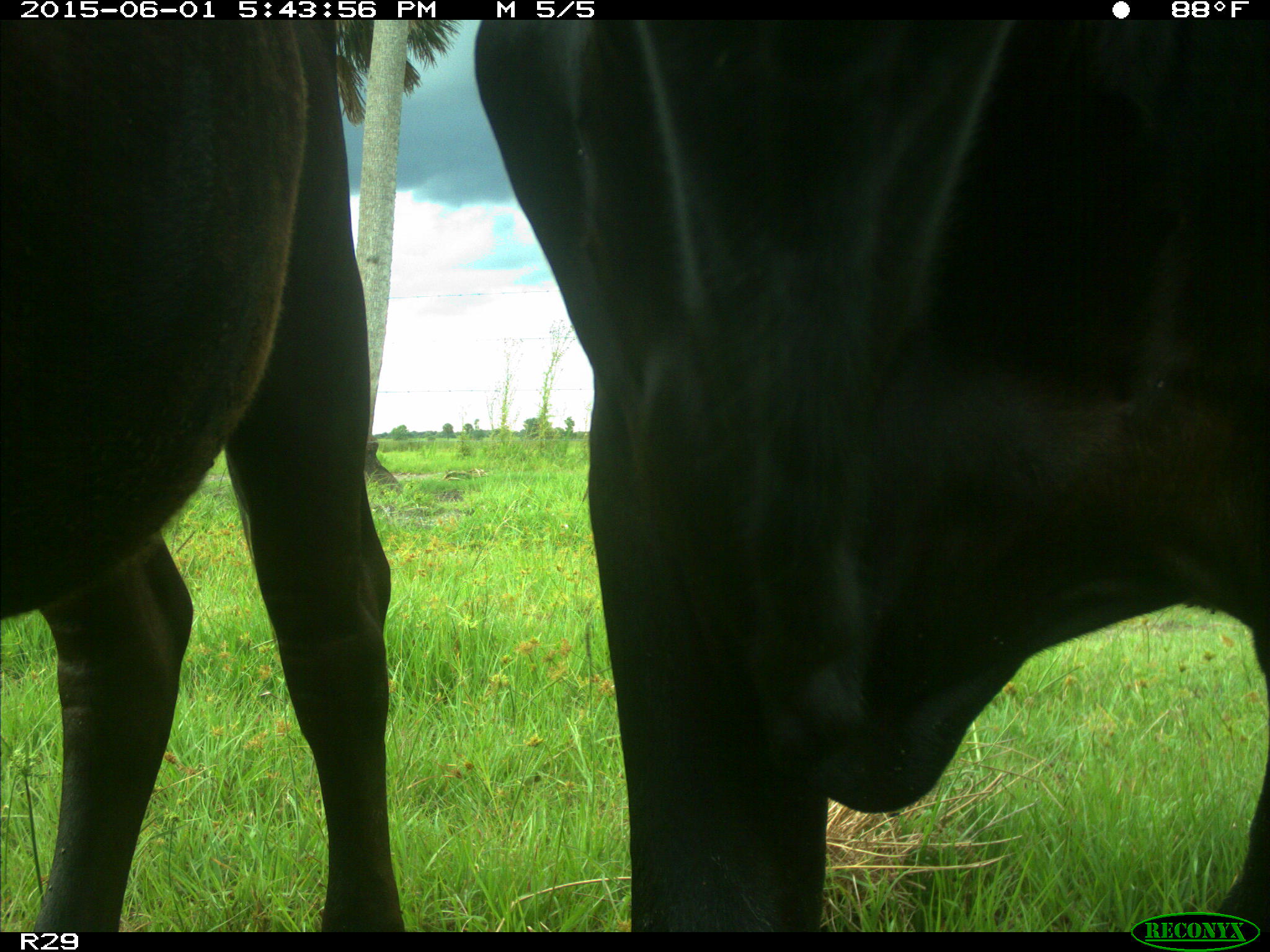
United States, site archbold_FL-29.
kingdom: Animalia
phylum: Chordata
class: Mammalia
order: Artiodactyla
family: Bovidae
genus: Bos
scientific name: Bos taurus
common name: domestic cow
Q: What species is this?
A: Bos taurus (domestic cow).